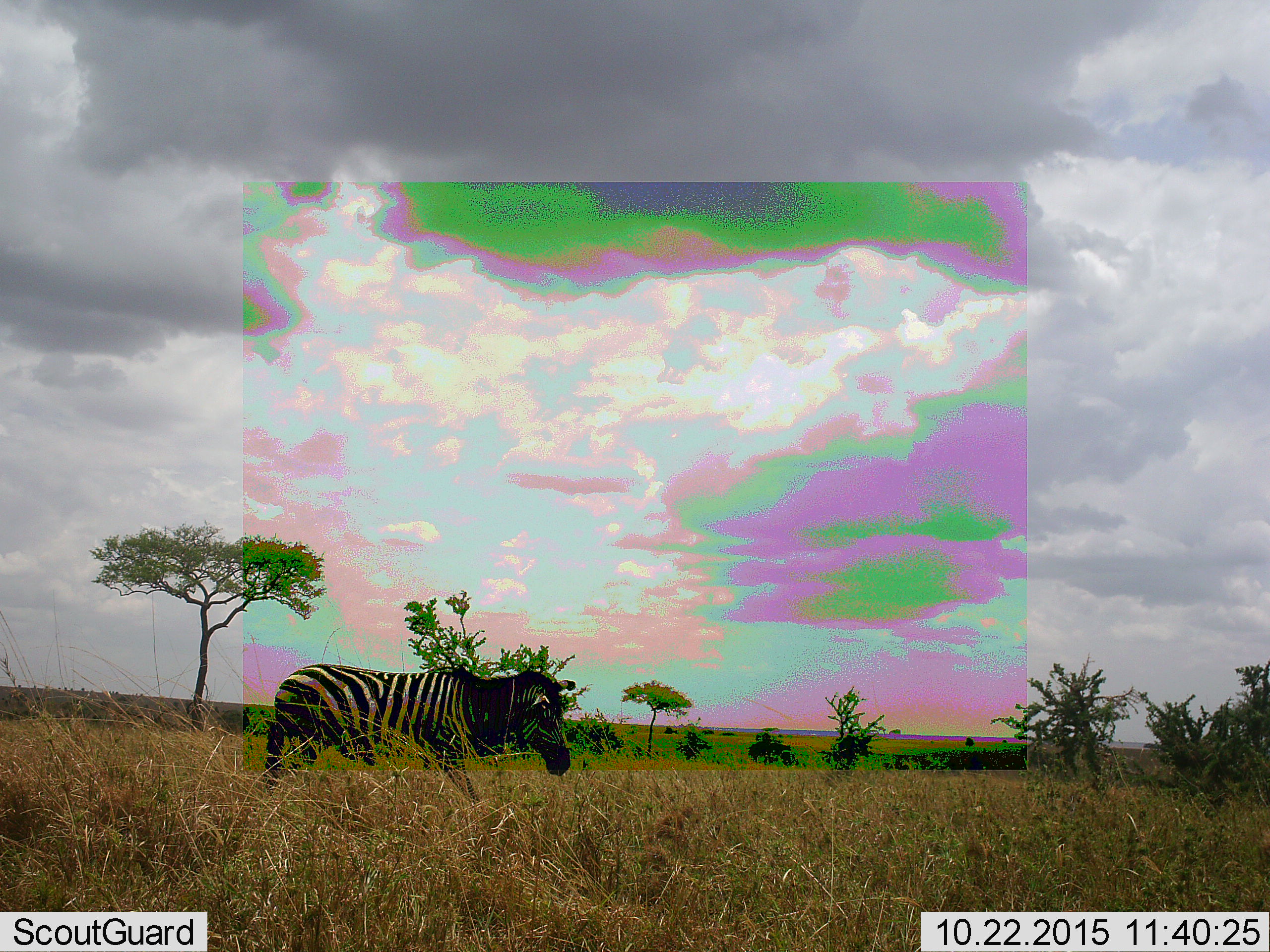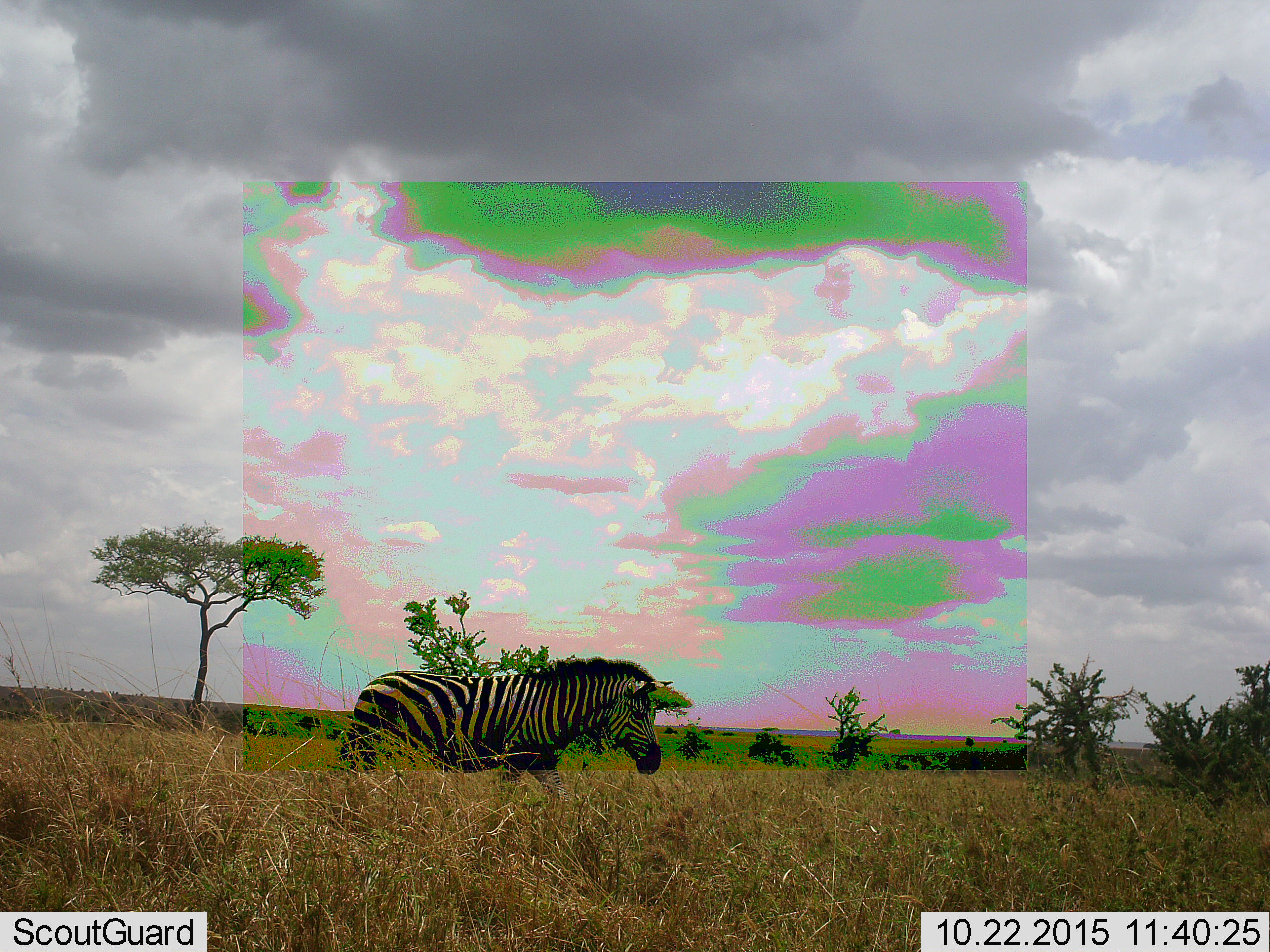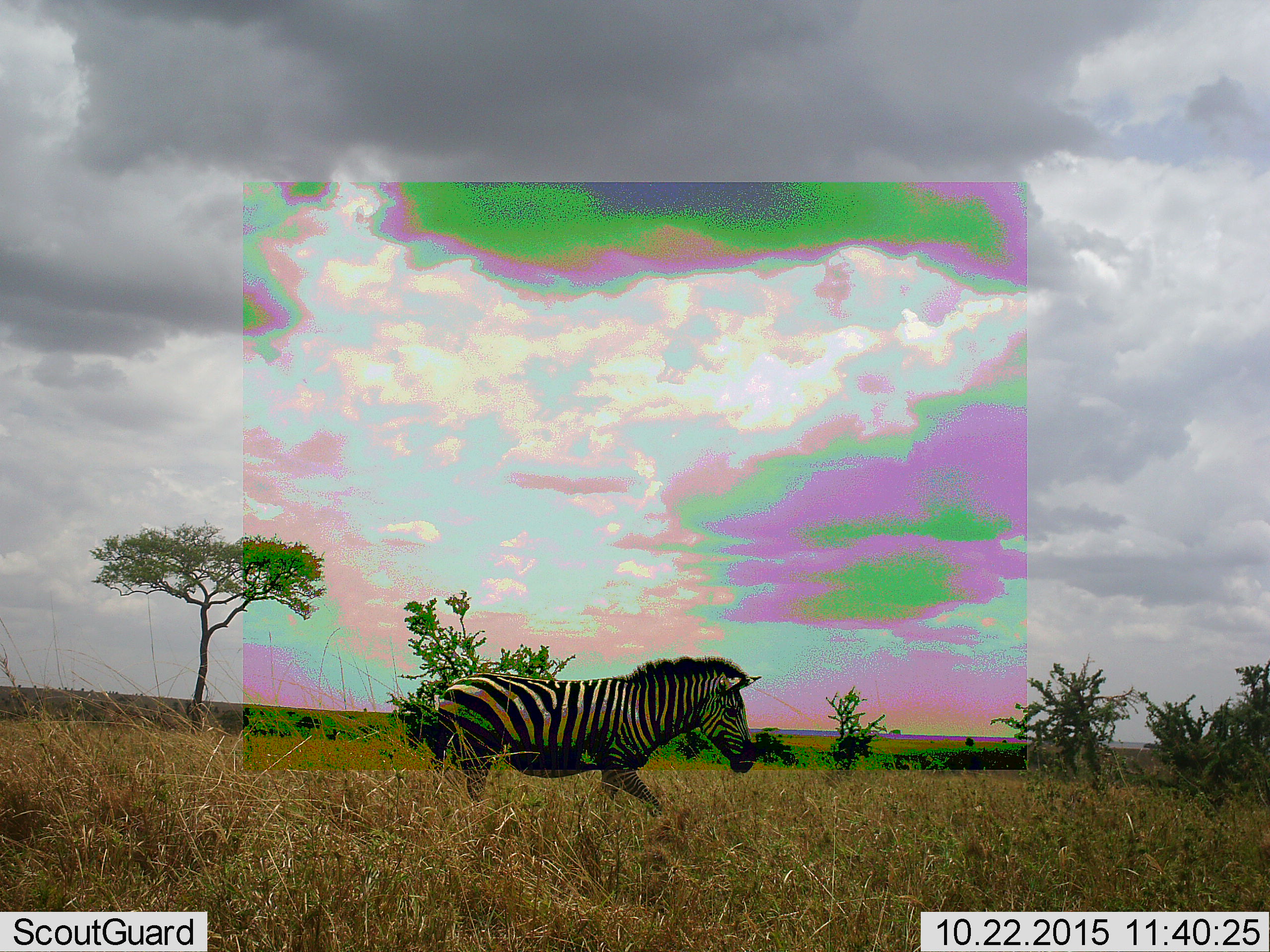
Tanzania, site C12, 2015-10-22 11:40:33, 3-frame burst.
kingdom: Animalia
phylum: Chordata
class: Mammalia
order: Perissodactyla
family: Equidae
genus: Equus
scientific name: Equus quagga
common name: plains zebra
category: zebra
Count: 1.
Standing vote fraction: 19%.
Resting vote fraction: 0%.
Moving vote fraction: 81%.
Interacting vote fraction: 0%.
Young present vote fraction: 0%.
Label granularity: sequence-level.